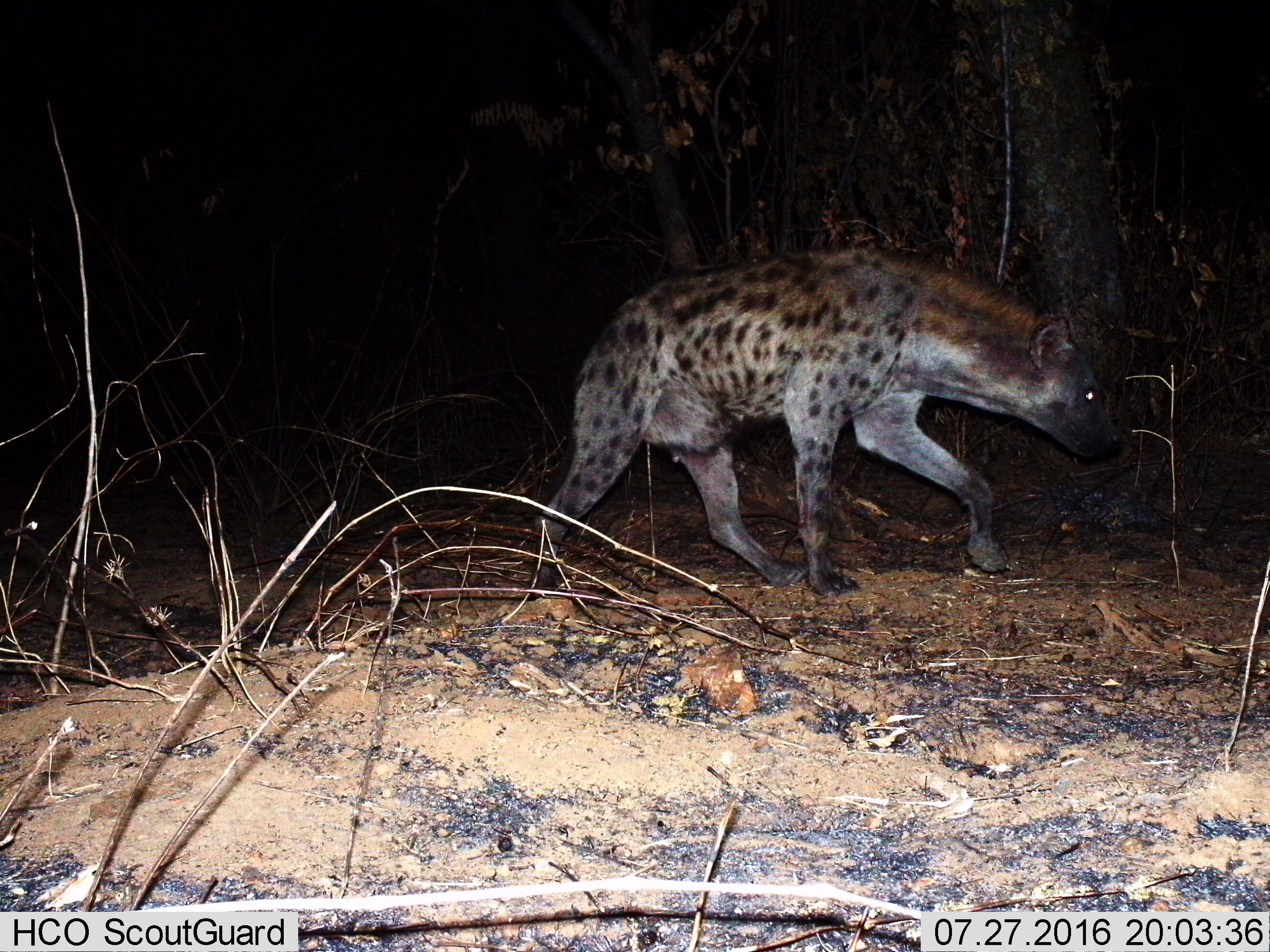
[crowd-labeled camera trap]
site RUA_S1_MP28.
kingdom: Animalia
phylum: Chordata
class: Mammalia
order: Carnivora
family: Hyaenidae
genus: Crocuta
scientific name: Crocuta crocuta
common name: spotted hyena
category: hyenaspotted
Hyenaspotted (spotted hyena) (Crocuta crocuta), count 1. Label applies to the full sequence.